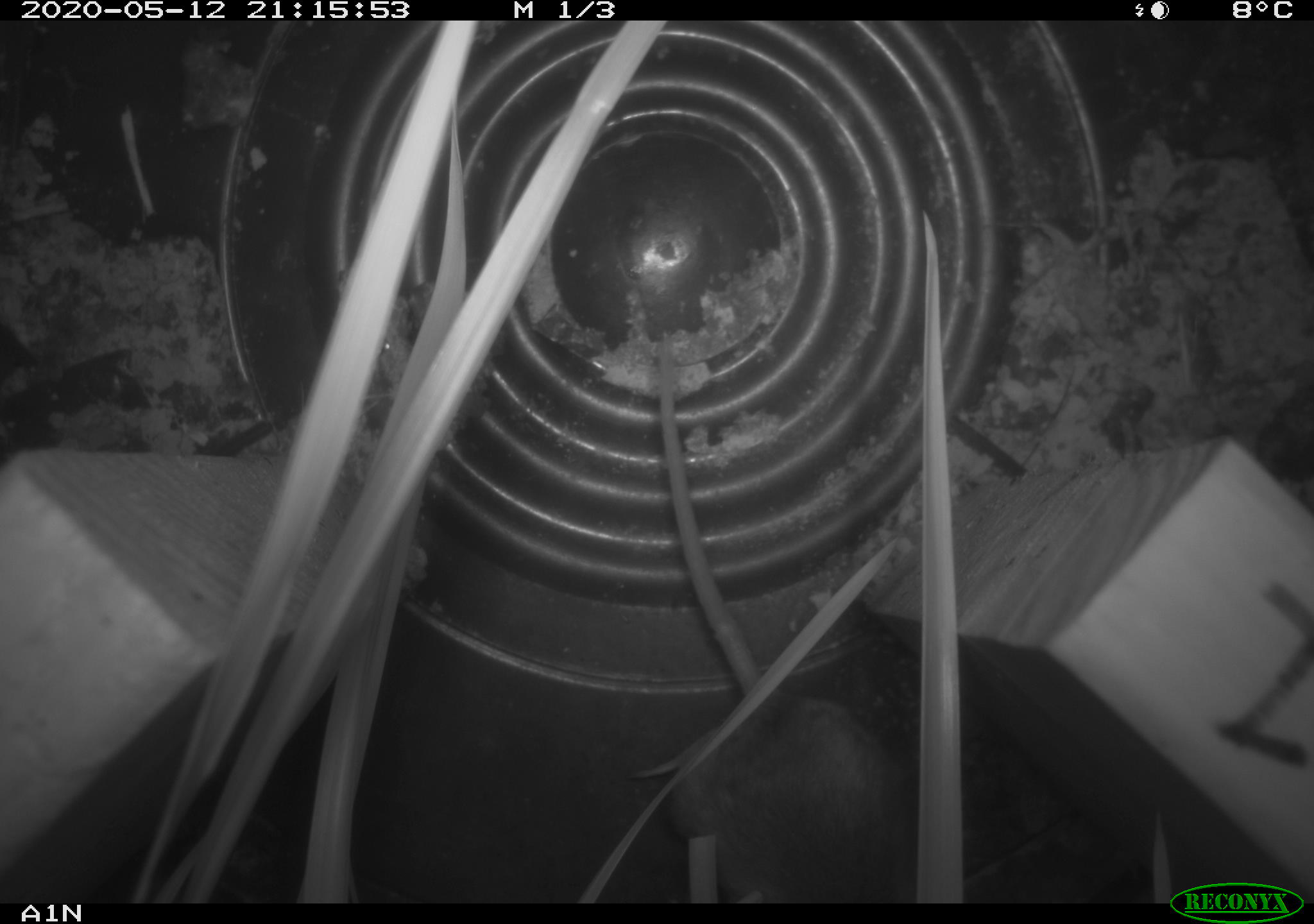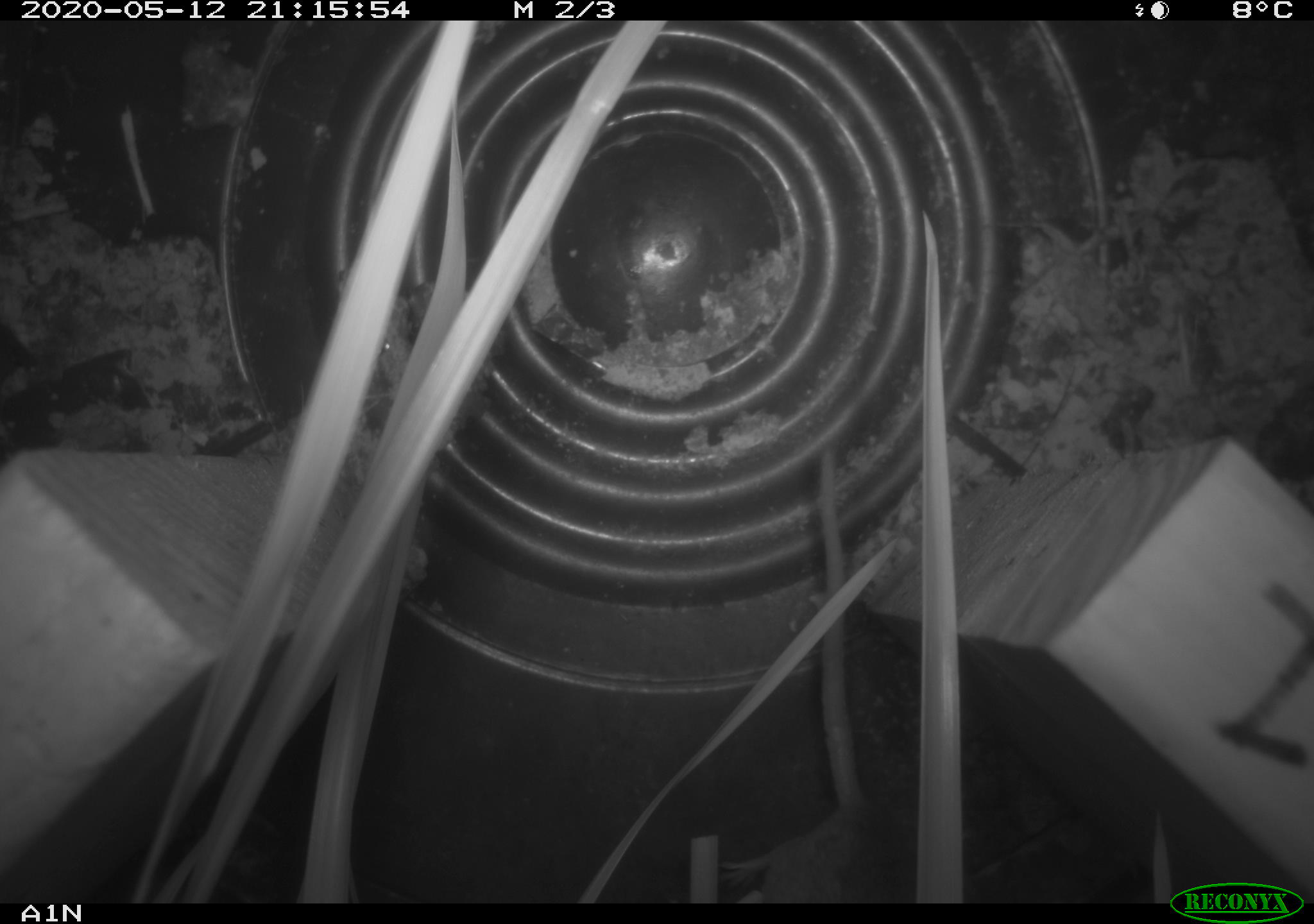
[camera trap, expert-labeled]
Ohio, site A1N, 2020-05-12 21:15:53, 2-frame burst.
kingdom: Animalia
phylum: Chordata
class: Mammalia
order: Rodentia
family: Cricetidae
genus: Peromyscus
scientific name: Peromyscus leucopus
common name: white-footed mouse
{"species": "white-footed mouse (Peromyscus leucopus)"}